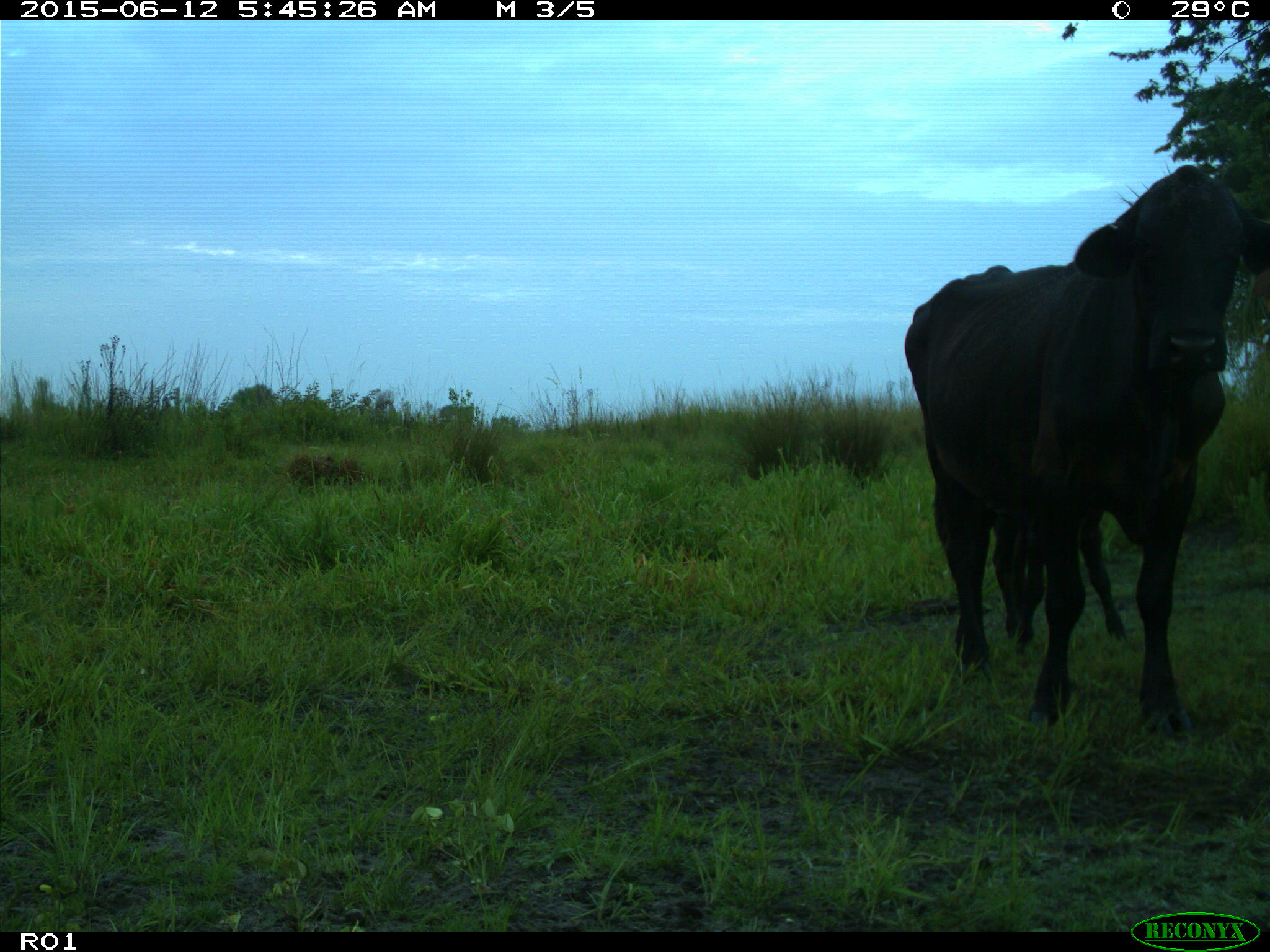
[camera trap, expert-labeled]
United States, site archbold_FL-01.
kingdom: Animalia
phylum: Chordata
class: Mammalia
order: Artiodactyla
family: Bovidae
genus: Bos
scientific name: Bos taurus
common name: domestic cow